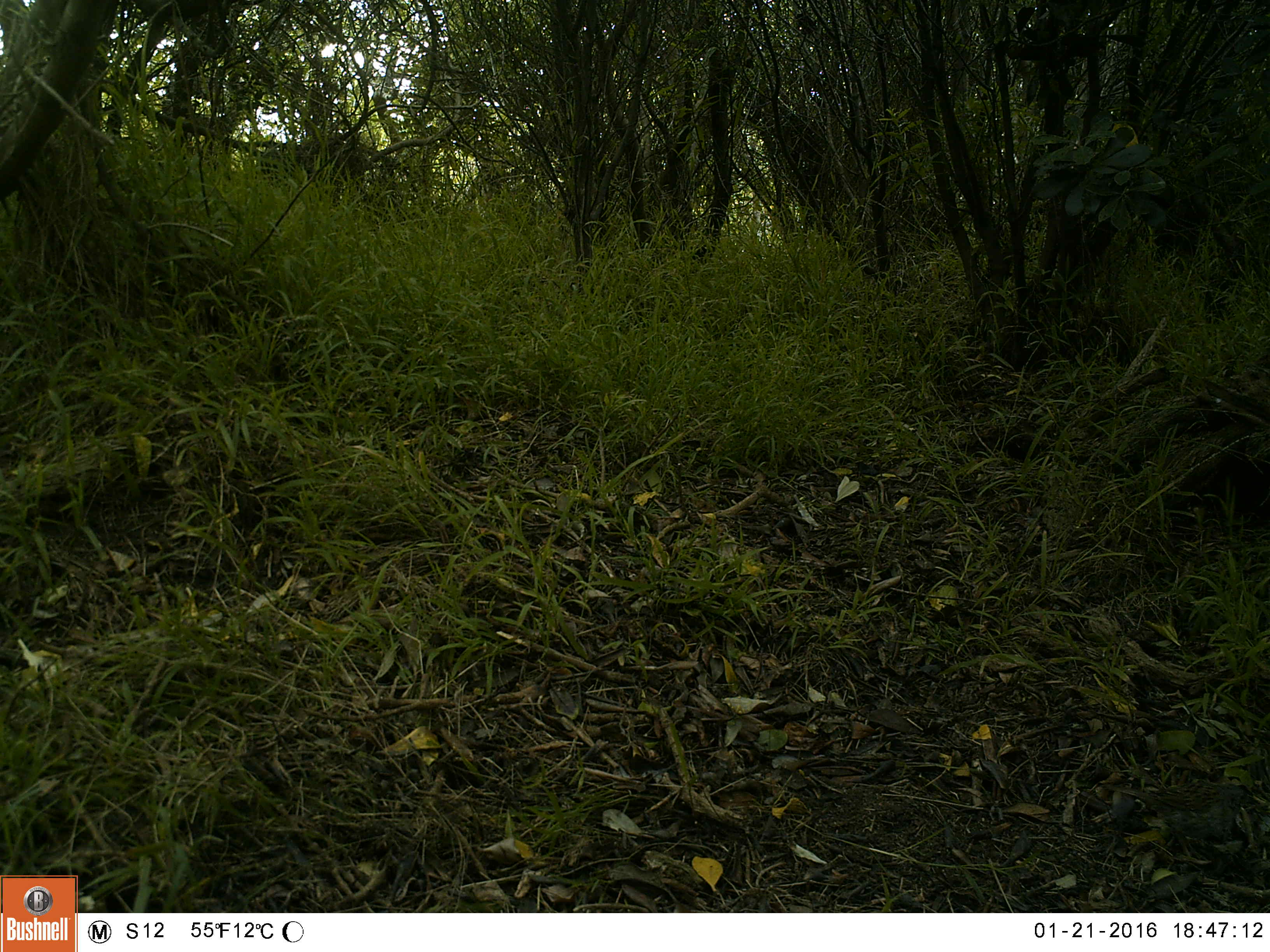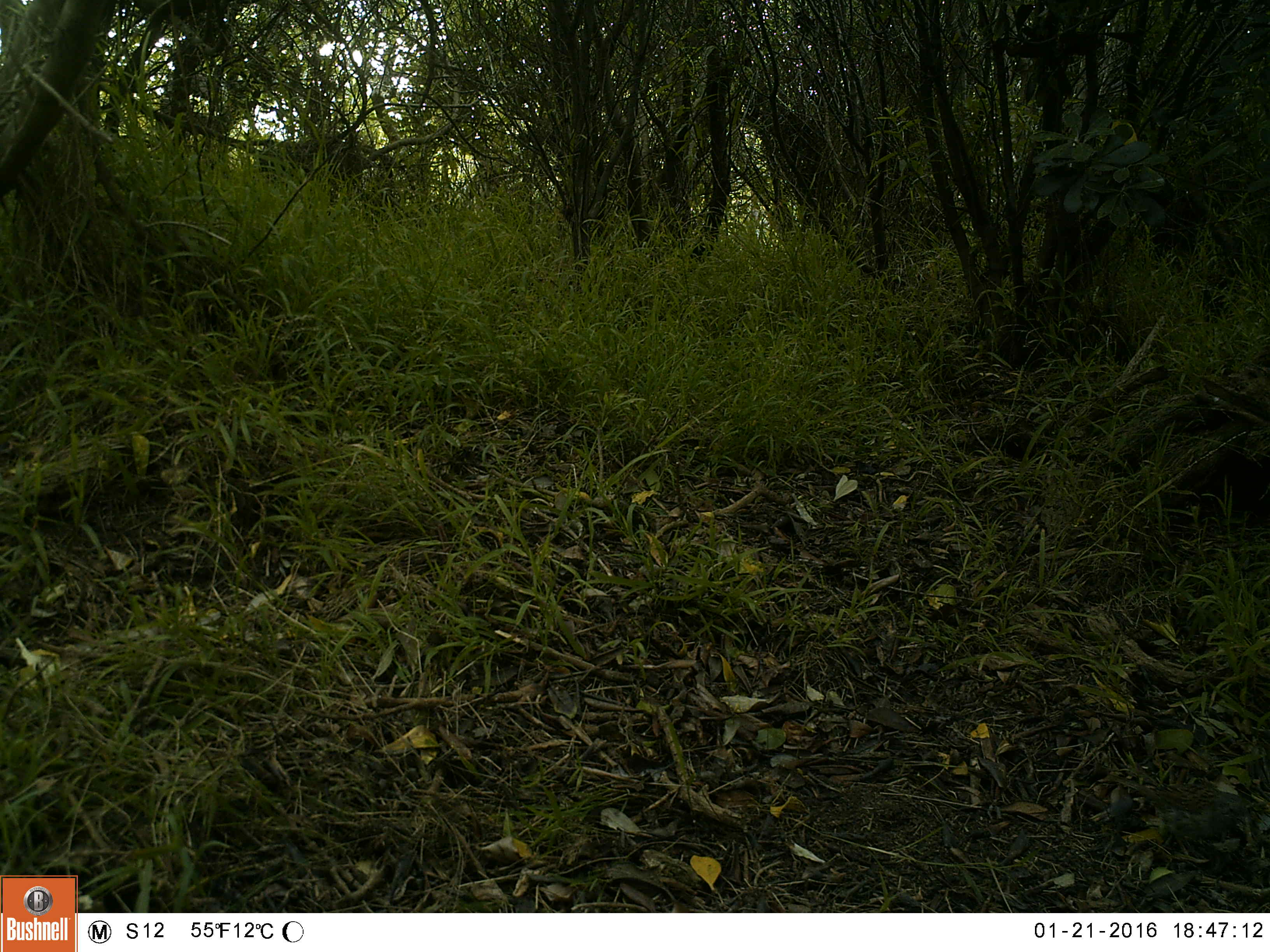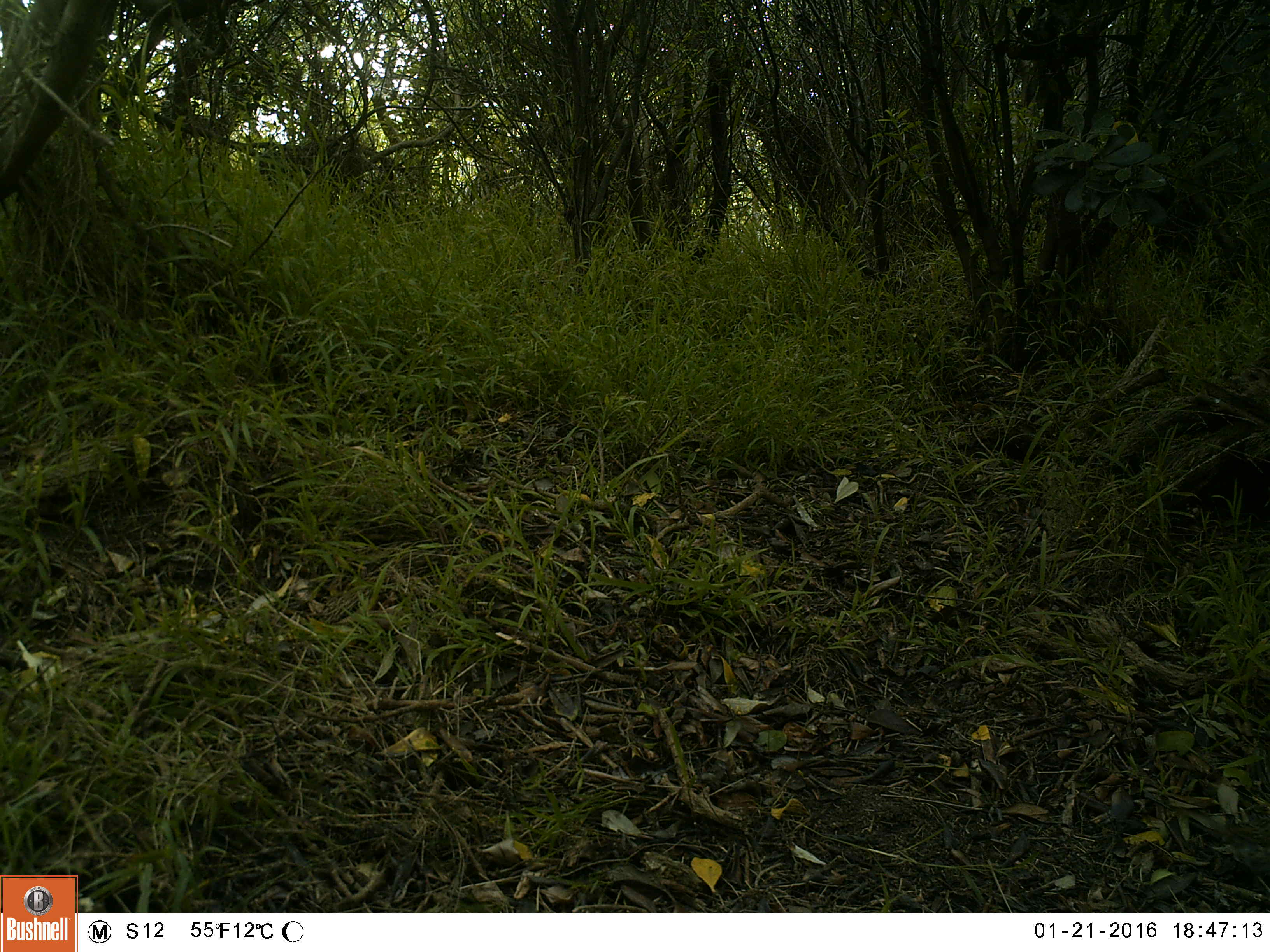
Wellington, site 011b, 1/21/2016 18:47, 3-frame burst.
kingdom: Animalia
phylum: Chordata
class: Aves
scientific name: Aves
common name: bird